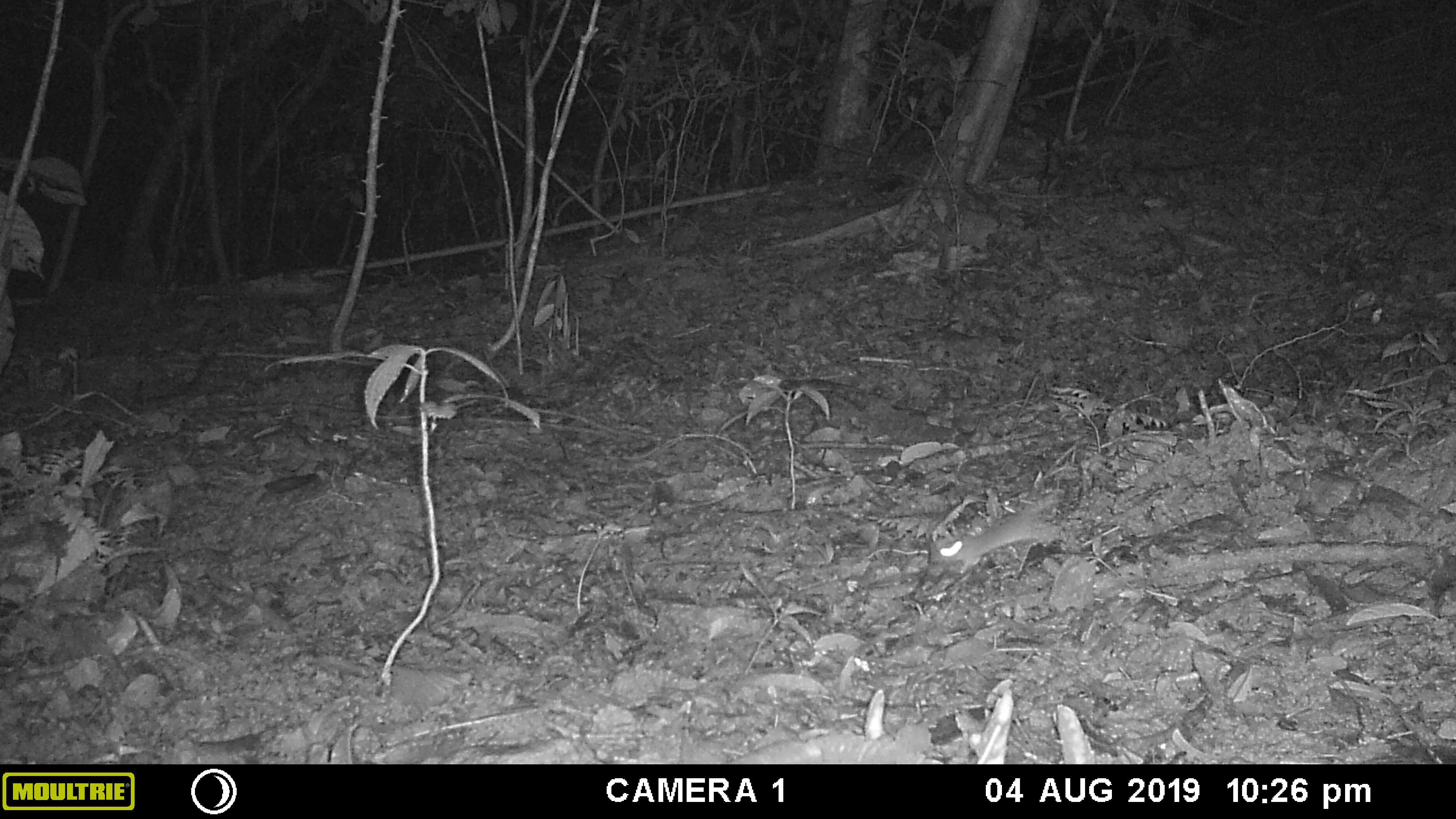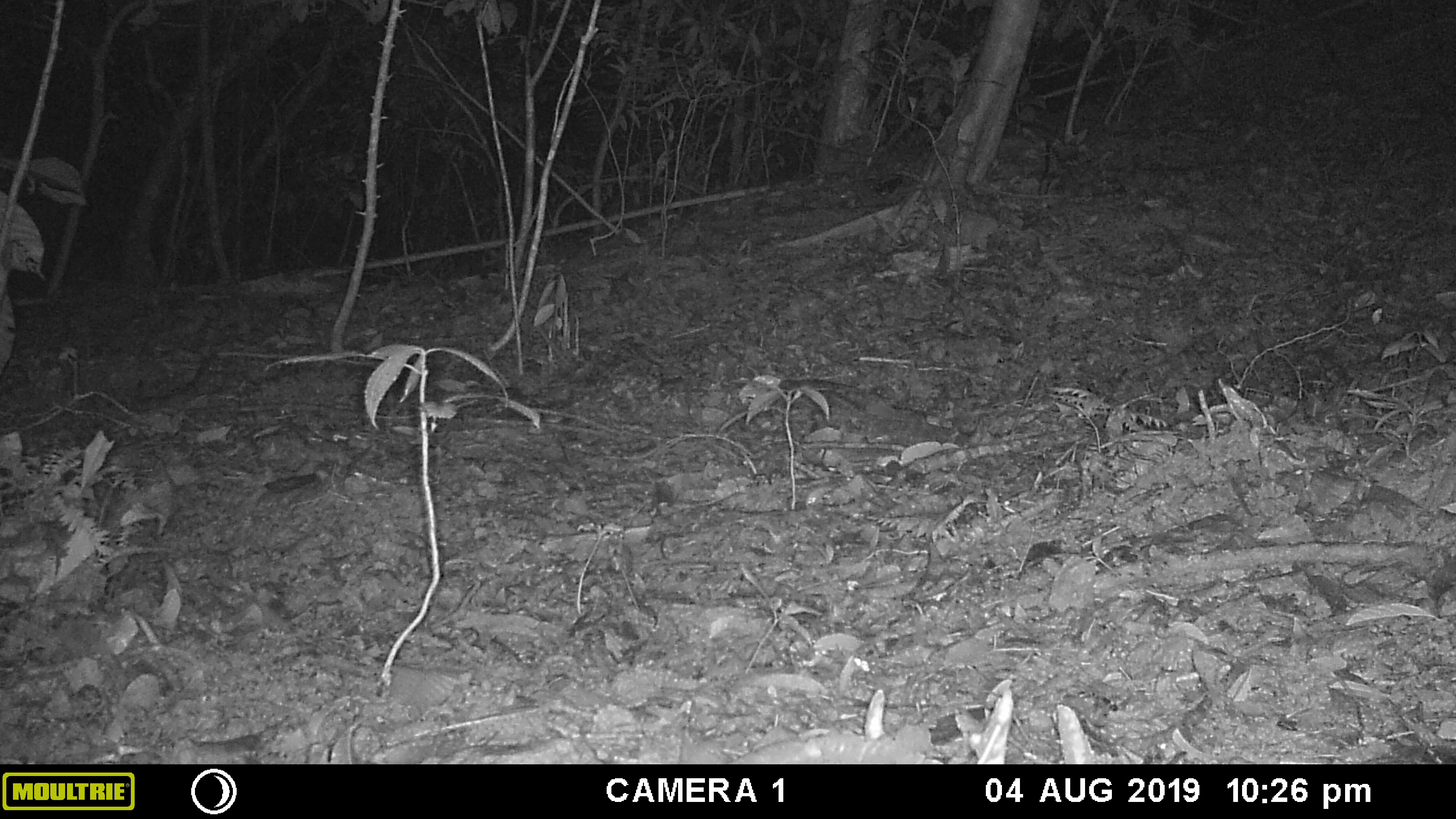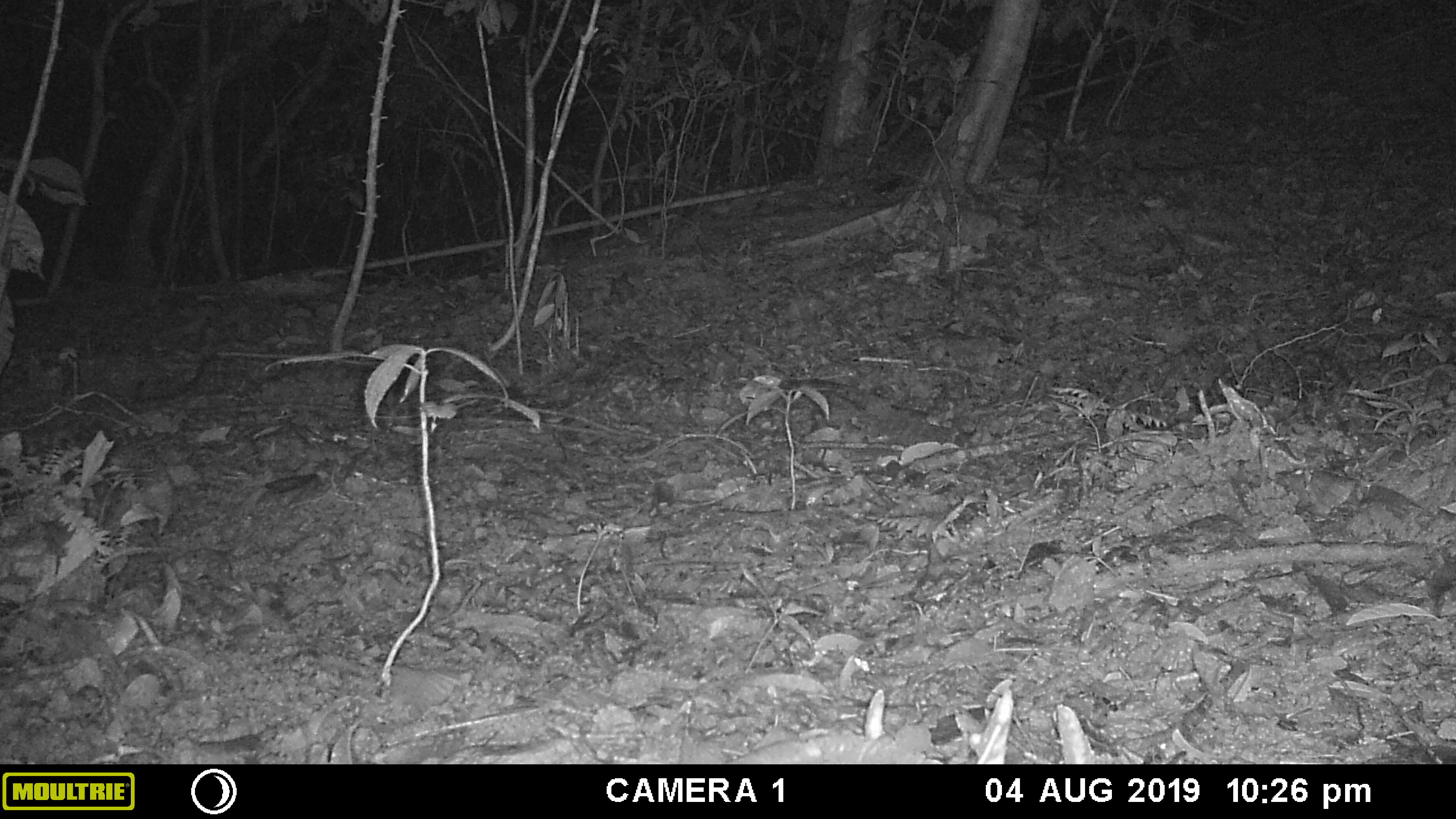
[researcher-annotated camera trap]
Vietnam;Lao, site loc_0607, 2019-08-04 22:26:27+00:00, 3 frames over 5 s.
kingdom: Animalia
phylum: Chordata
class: Mammalia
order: Rodentia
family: Muridae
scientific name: Muridae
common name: old-world mice and rats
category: unidentified murid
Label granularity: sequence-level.